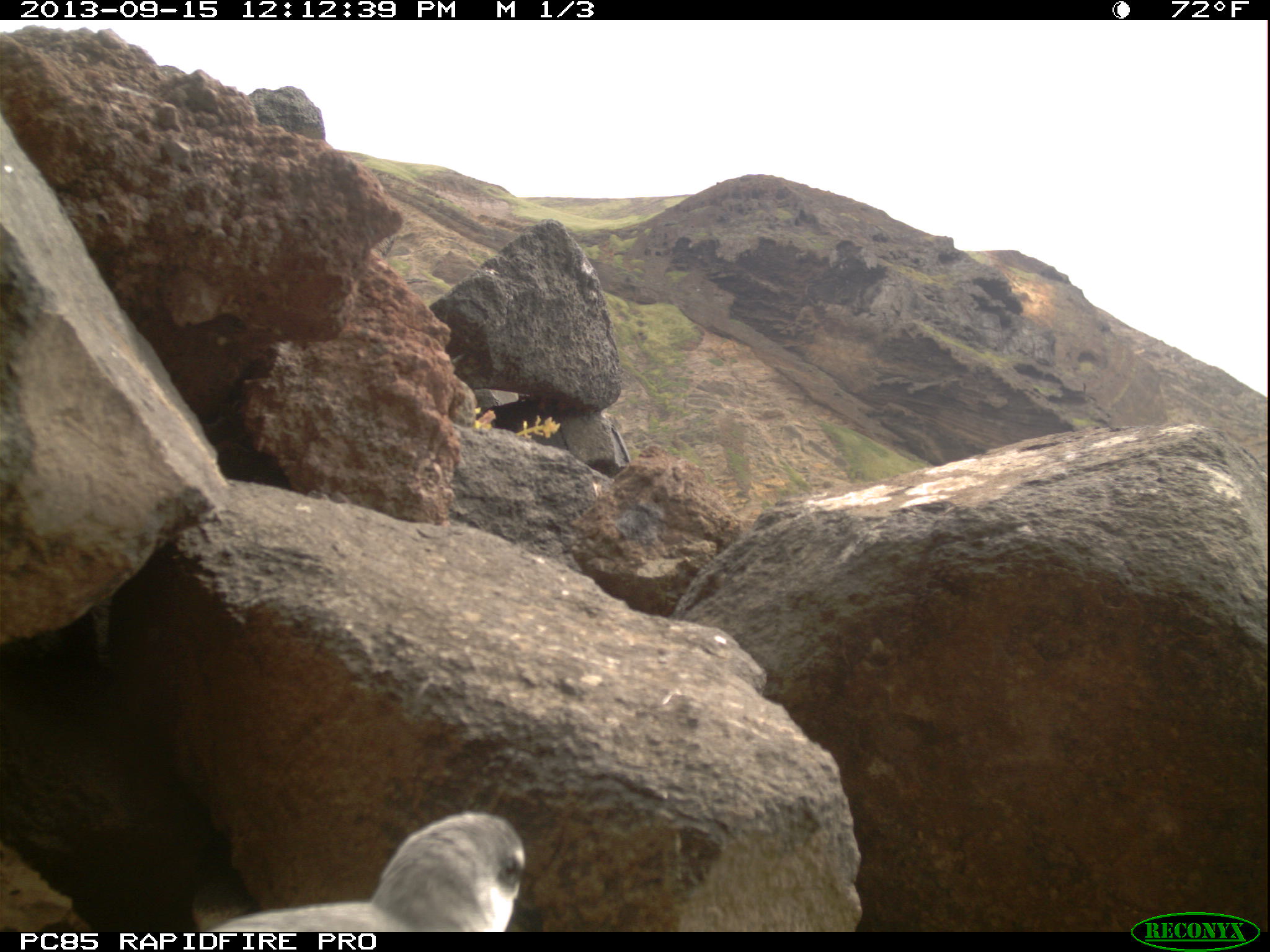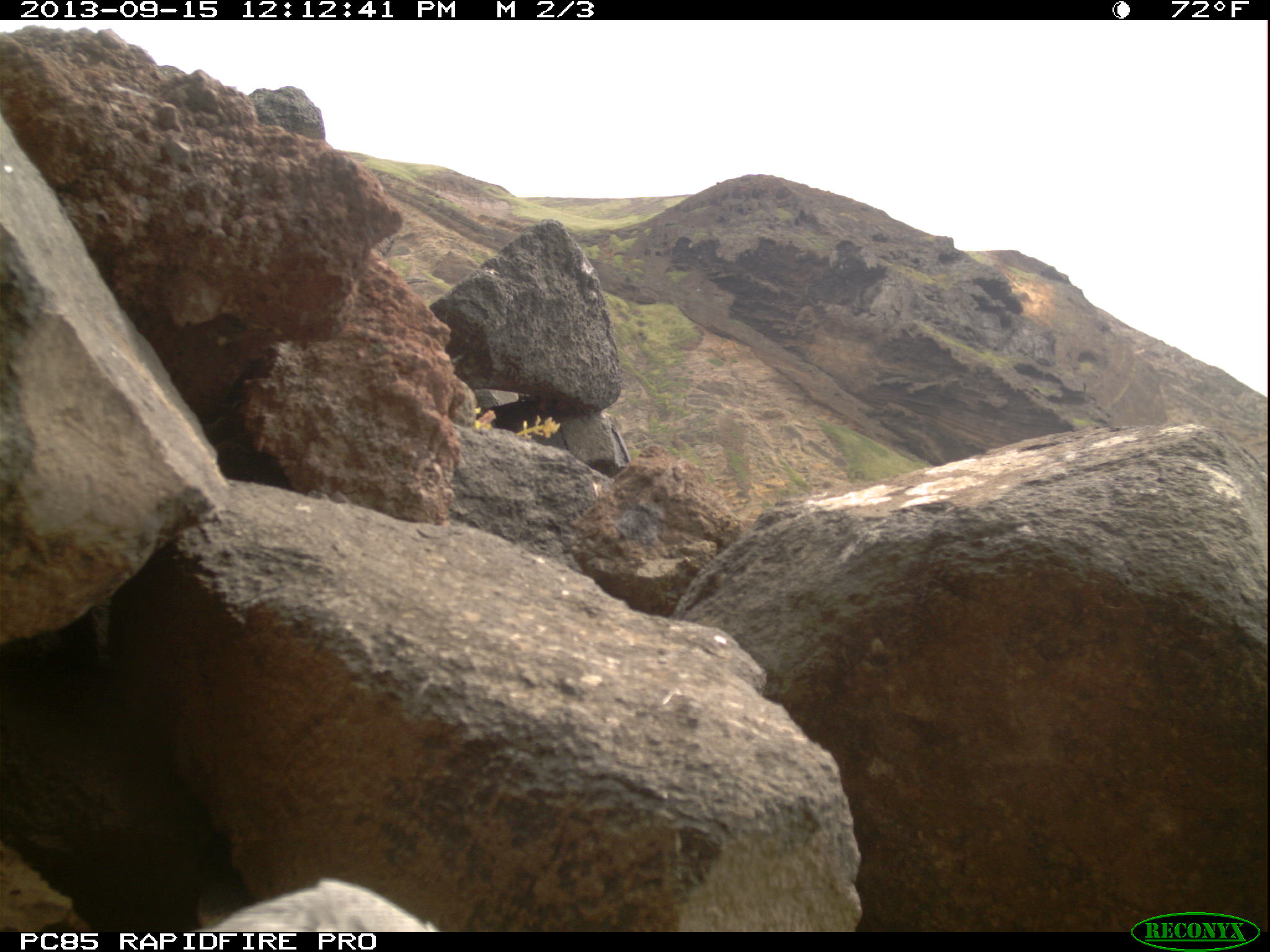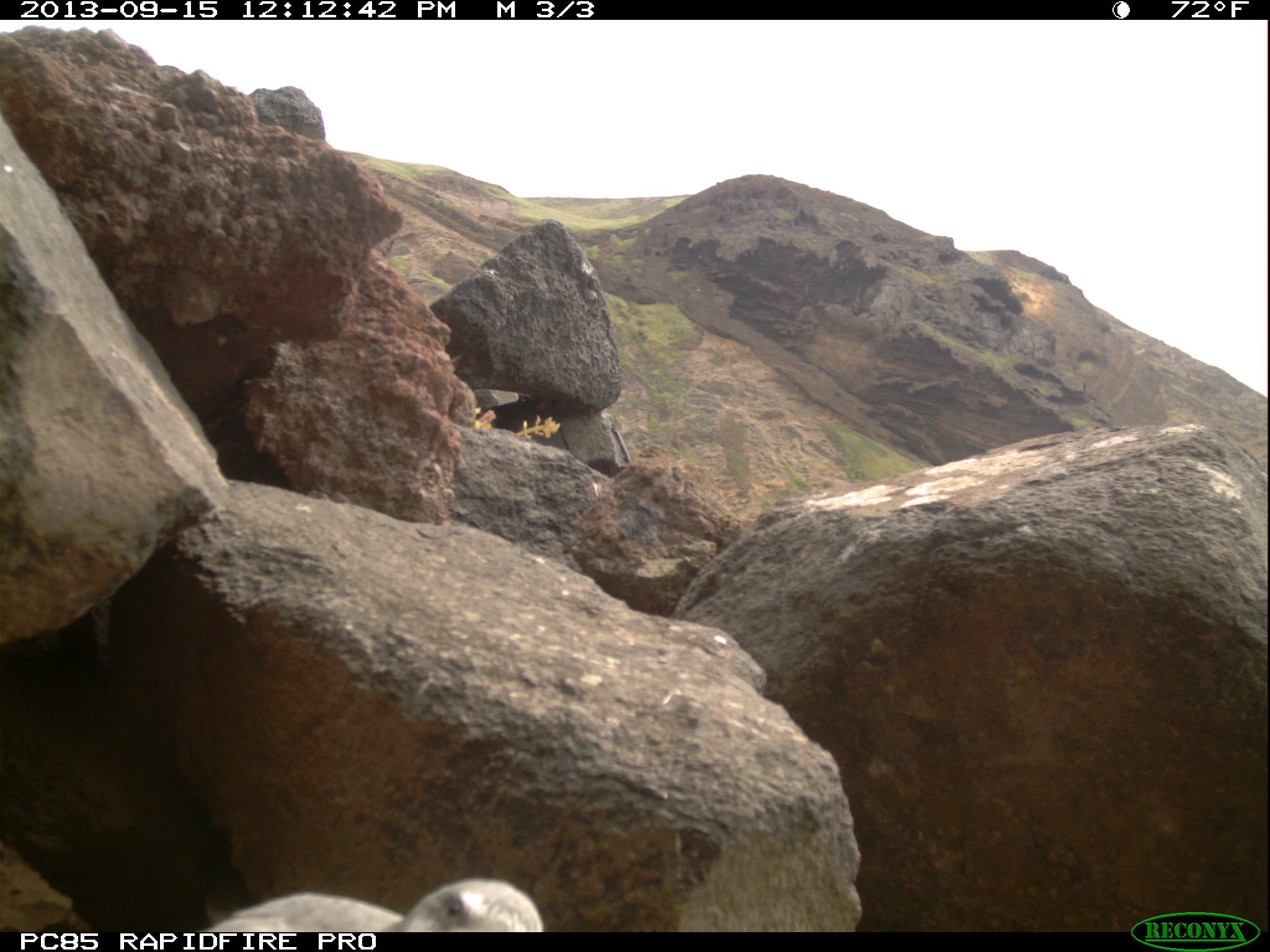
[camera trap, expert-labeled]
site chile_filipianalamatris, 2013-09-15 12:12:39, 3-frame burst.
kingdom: Animalia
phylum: Chordata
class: Aves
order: Procellariiformes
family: Procellariidae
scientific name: Procellariidae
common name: petrel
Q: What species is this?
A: Petrel (Procellariidae).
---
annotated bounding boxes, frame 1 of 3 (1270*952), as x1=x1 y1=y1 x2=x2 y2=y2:
petrel: x1=138 y1=811 x2=521 y2=935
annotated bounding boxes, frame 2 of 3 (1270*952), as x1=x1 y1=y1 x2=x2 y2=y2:
petrel: x1=207 y1=873 x2=451 y2=935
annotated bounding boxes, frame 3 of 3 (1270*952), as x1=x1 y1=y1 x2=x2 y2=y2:
petrel: x1=177 y1=876 x2=538 y2=932